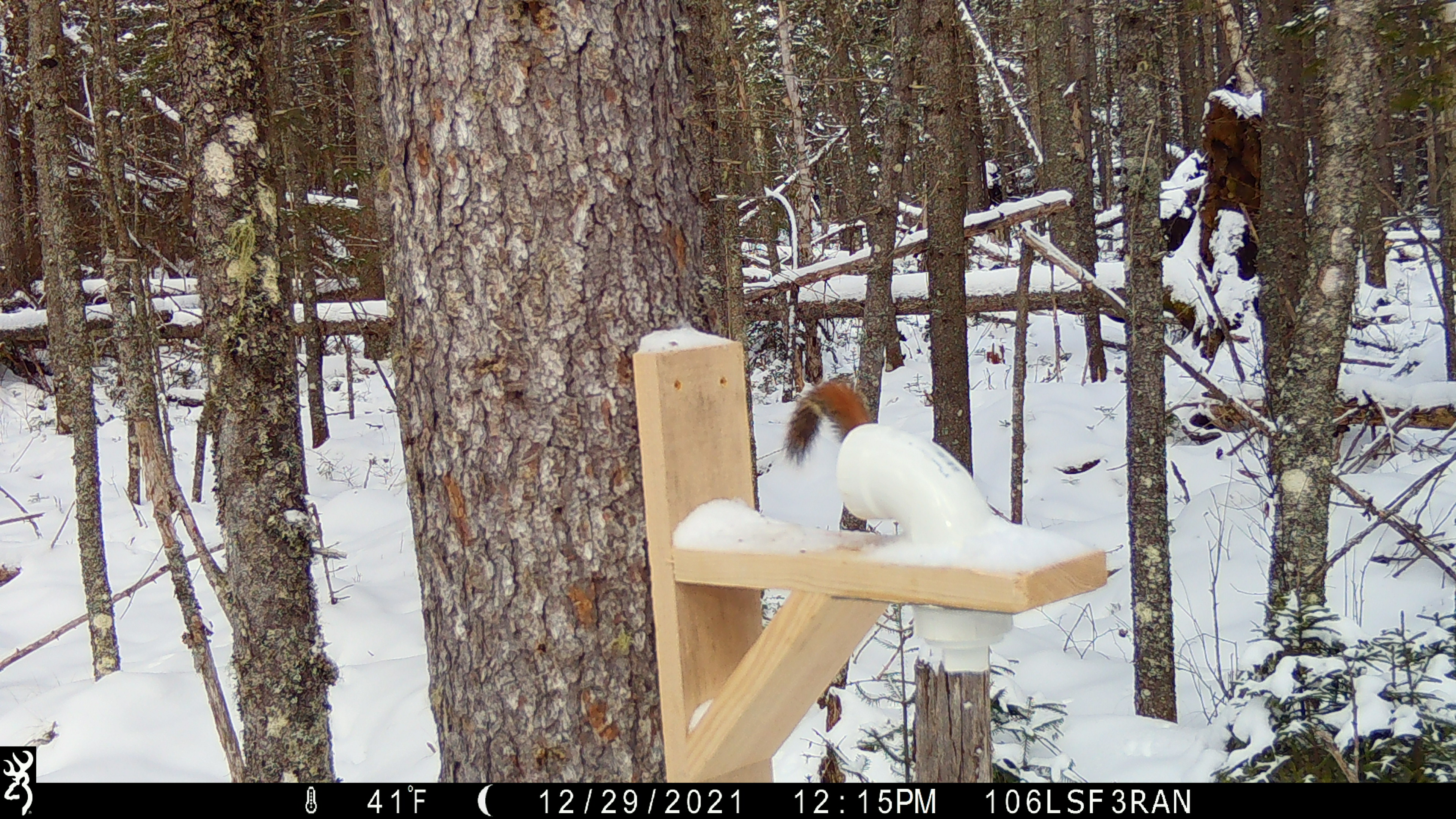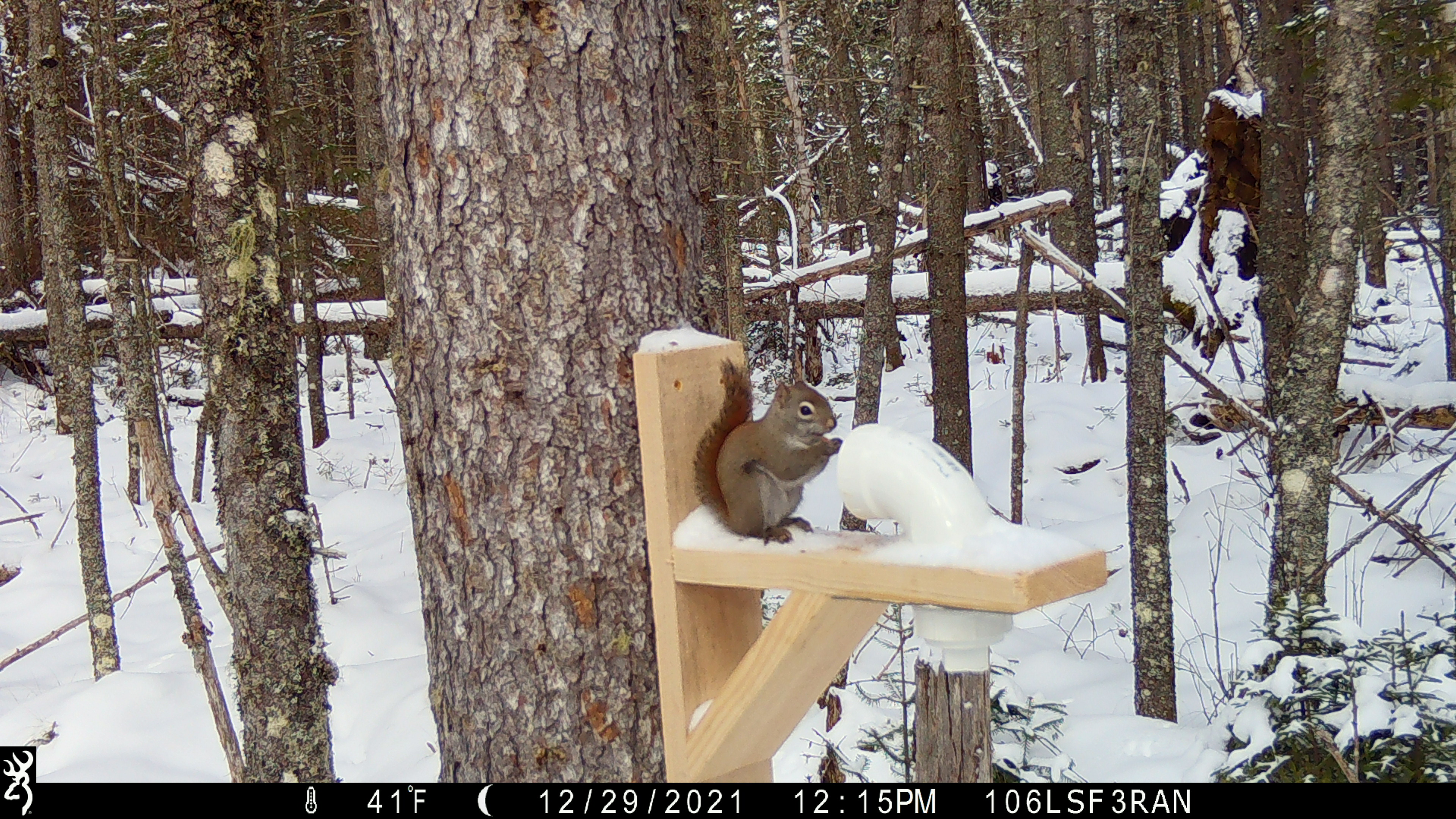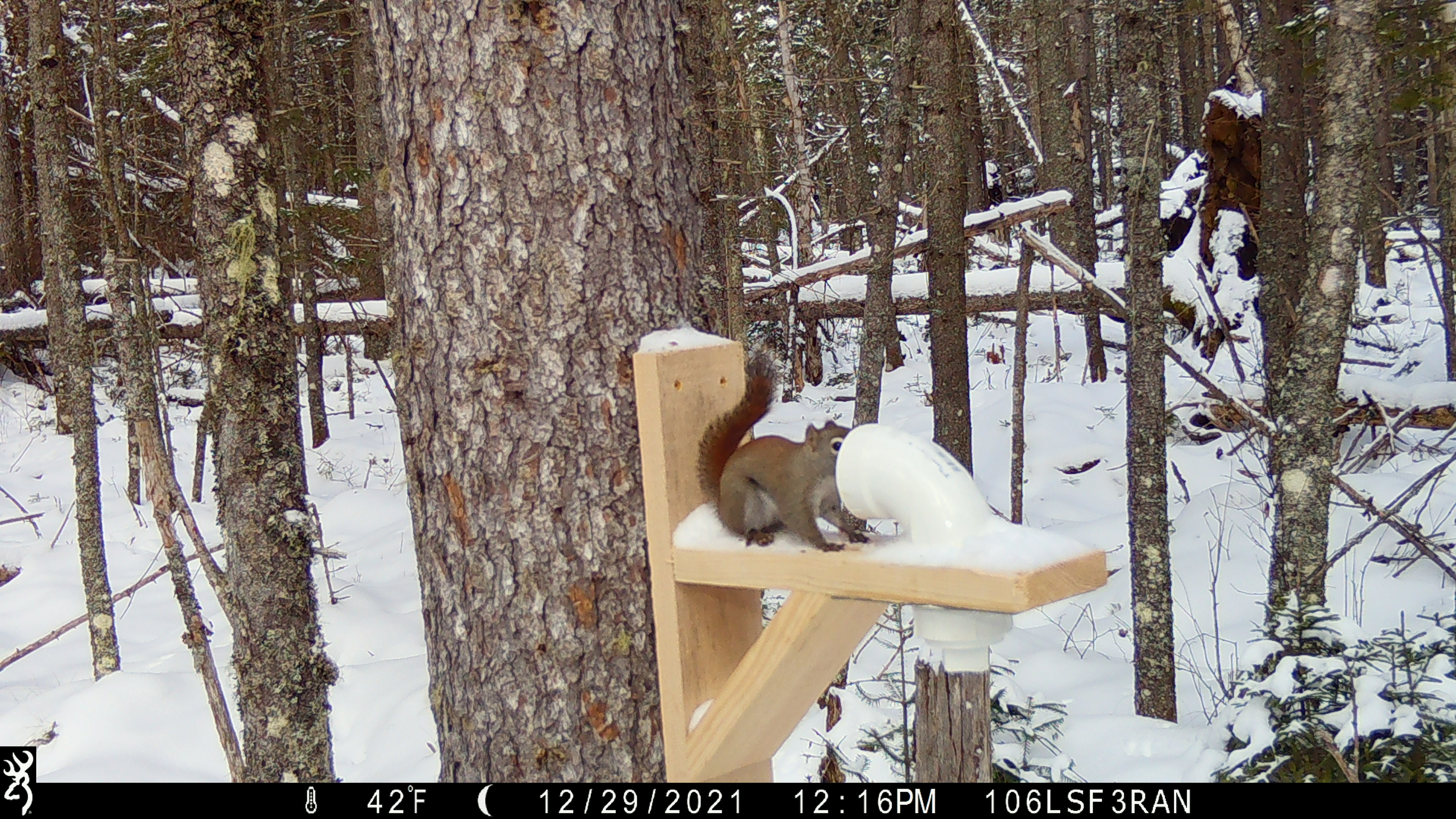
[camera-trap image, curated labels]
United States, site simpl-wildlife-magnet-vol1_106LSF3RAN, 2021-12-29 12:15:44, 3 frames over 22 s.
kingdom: Animalia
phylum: Chordata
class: Mammalia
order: Rodentia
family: Sciuridae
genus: Tamiasciurus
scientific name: Tamiasciurus hudsonicus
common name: red squirrel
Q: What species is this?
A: Red squirrel (Tamiasciurus hudsonicus).